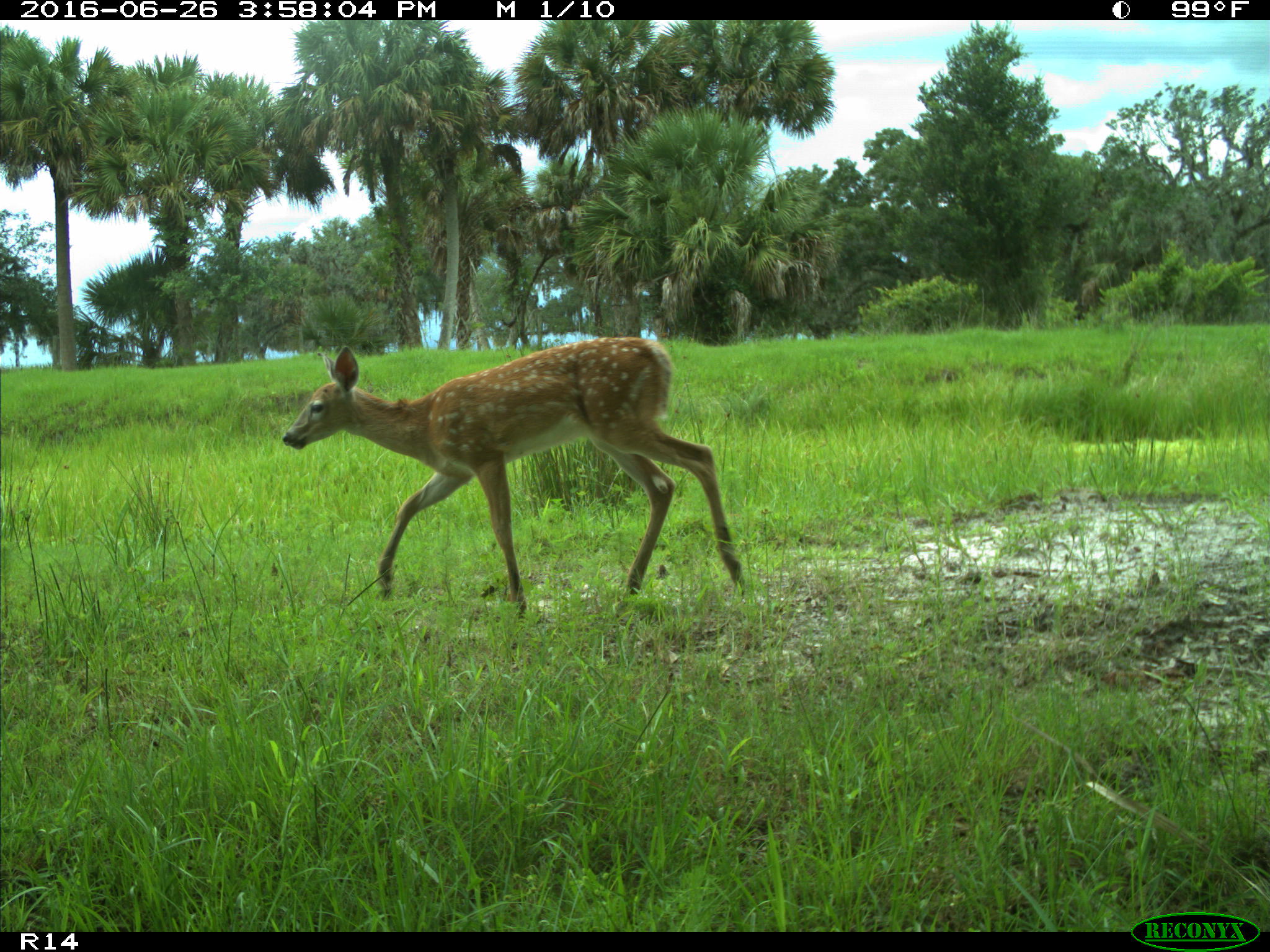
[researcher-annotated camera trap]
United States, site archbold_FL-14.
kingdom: Animalia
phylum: Chordata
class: Mammalia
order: Artiodactyla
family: Cervidae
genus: Odocoileus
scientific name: Odocoileus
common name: deer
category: unidentified deer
Unidentified deer (deer) (Odocoileus).